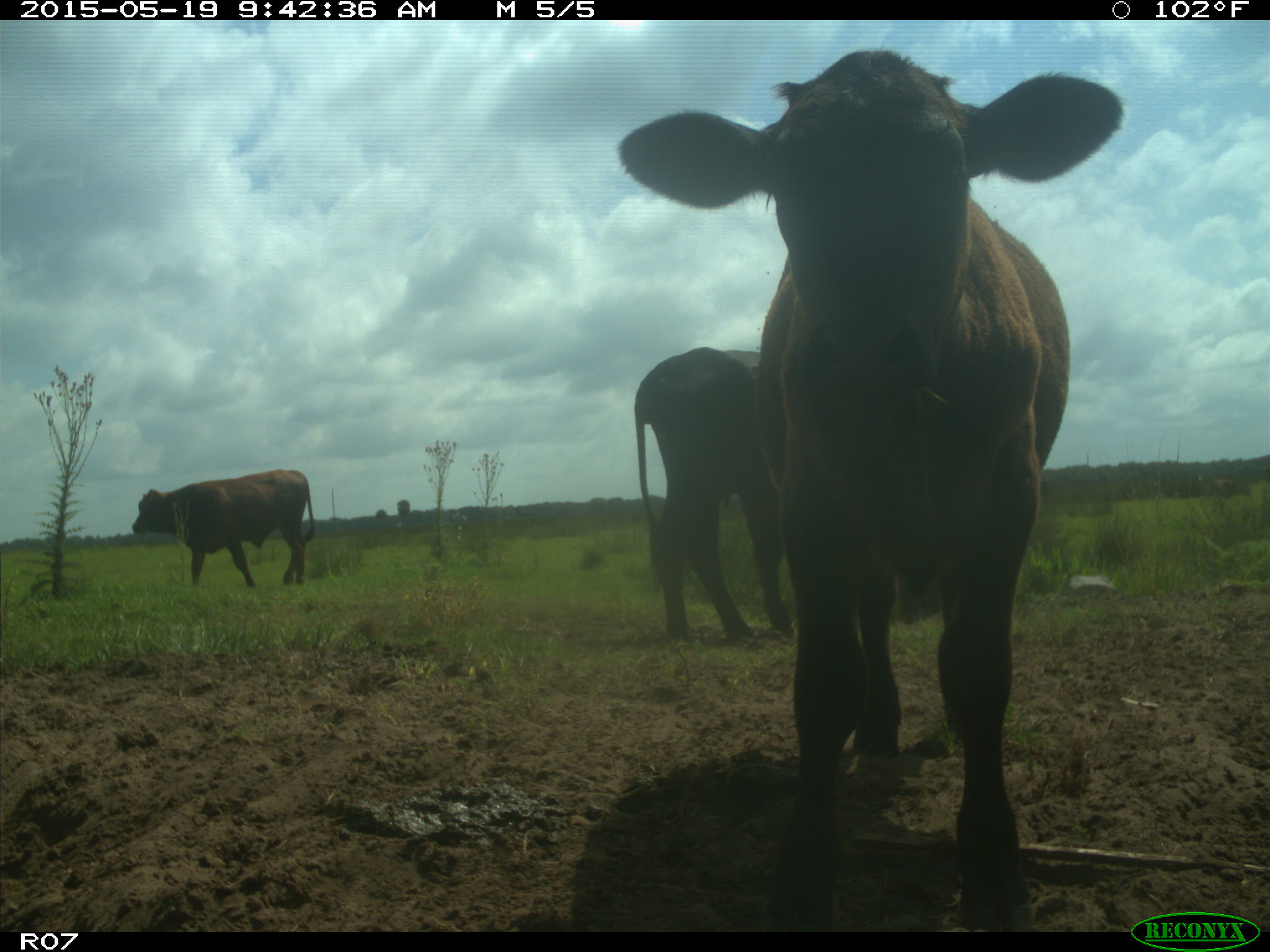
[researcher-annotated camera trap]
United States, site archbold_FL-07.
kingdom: Animalia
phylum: Chordata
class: Mammalia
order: Artiodactyla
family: Bovidae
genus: Bos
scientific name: Bos taurus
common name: domestic cow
Bos taurus (domestic cow).